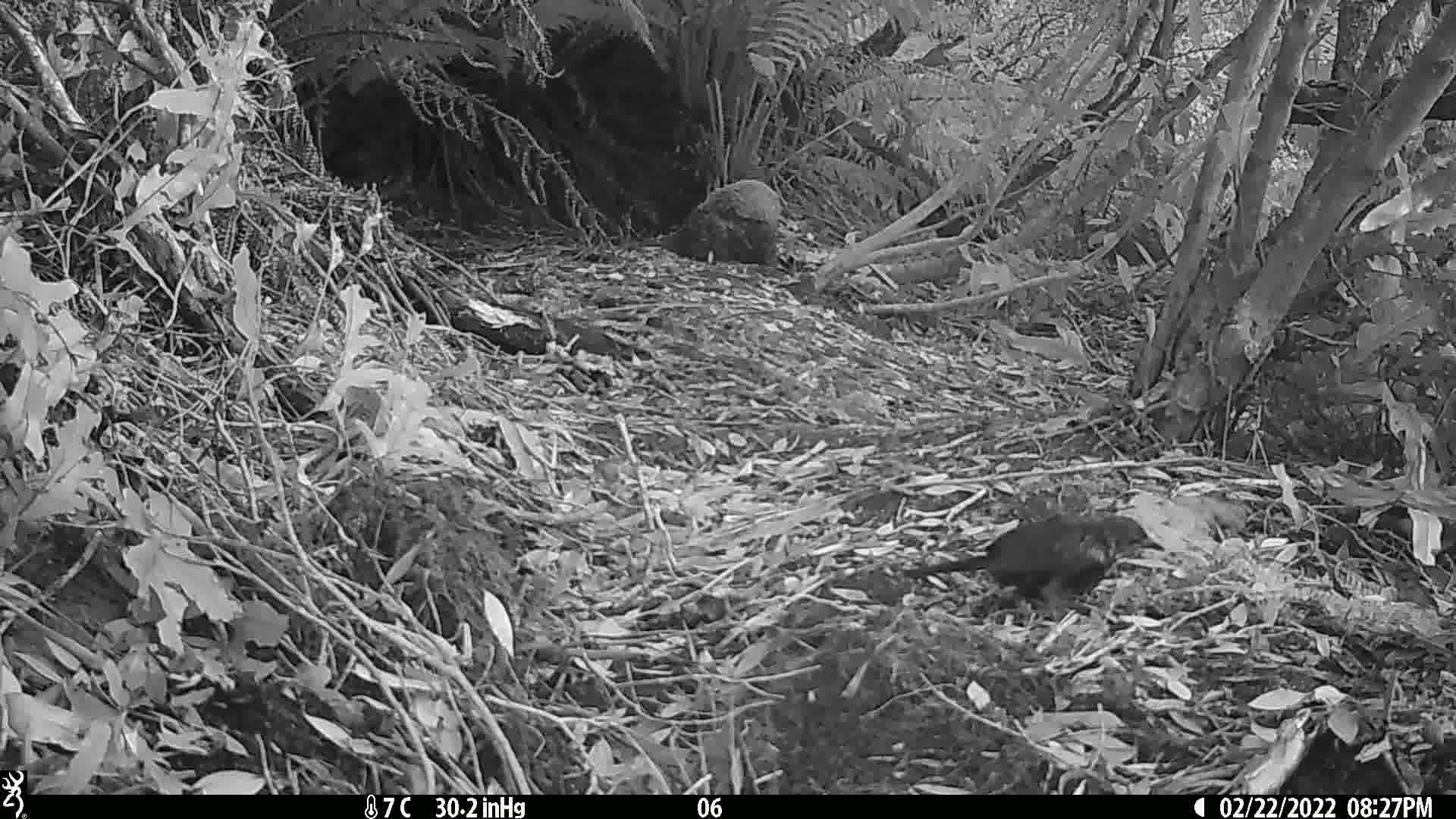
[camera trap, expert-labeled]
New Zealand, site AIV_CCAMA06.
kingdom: Animalia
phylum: Chordata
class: Aves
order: Passeriformes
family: Turdidae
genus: Turdus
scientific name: Turdus merula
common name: eurasian blackbird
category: blackbird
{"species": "blackbird (eurasian blackbird) (Turdus merula)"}